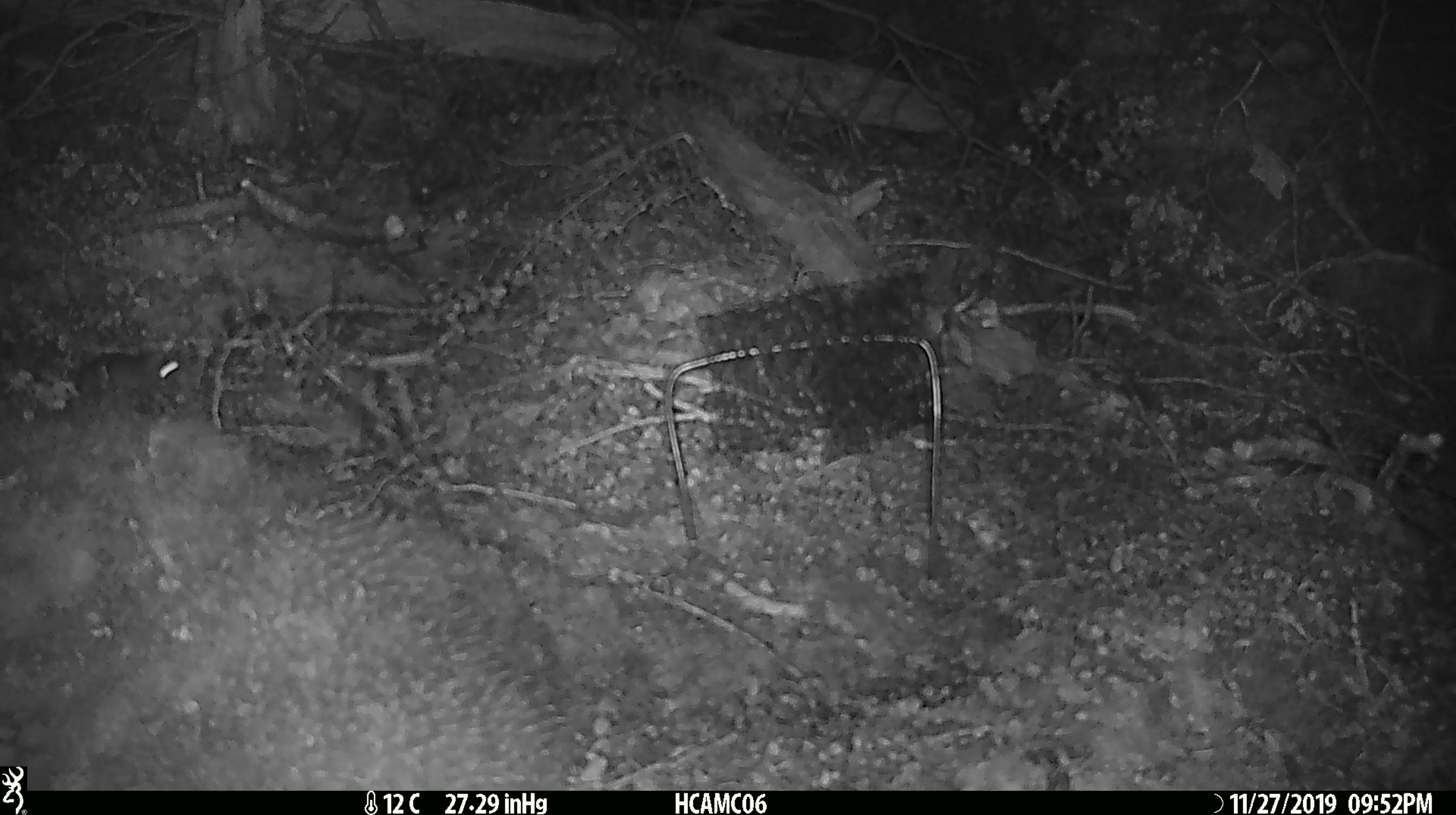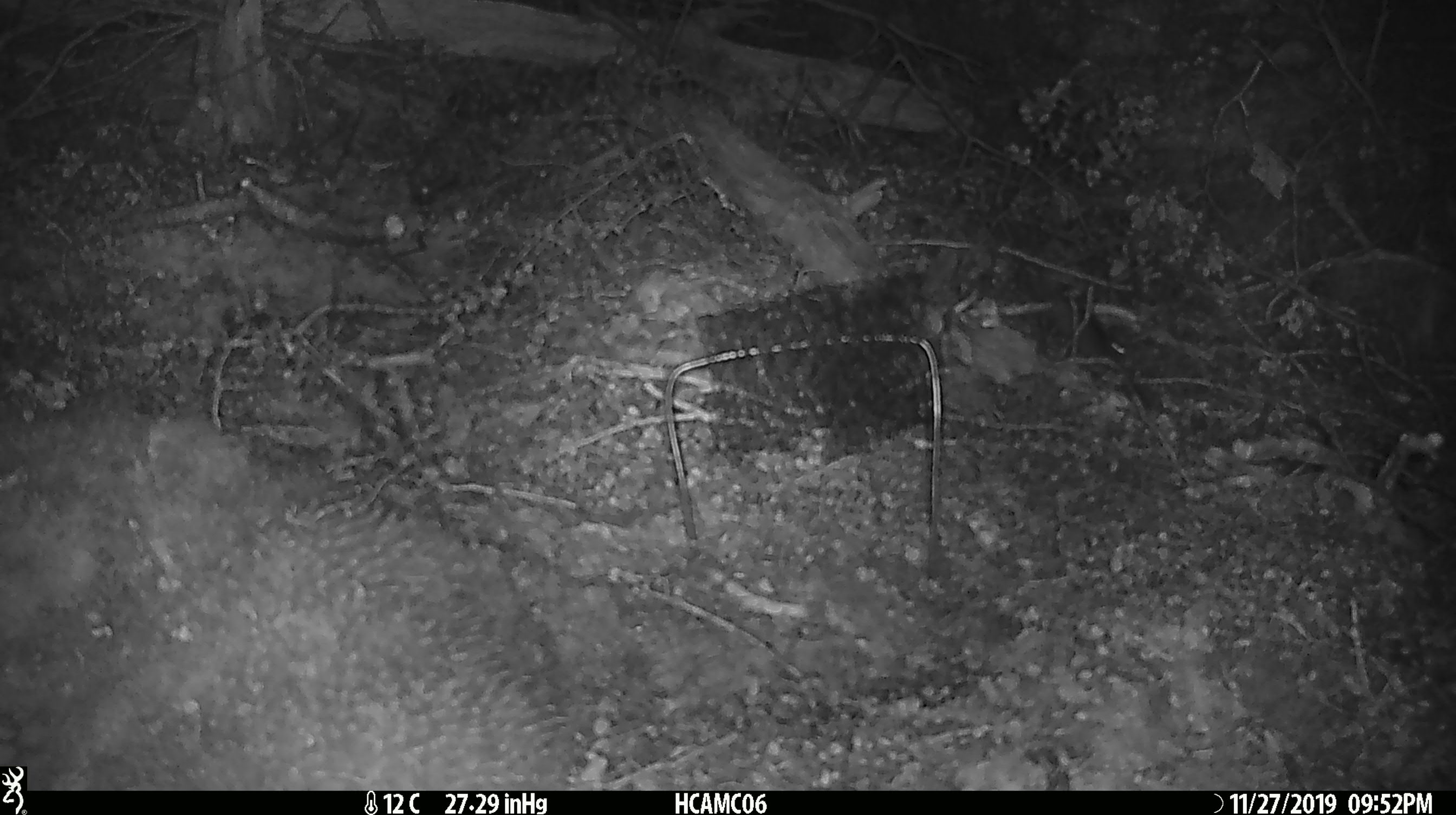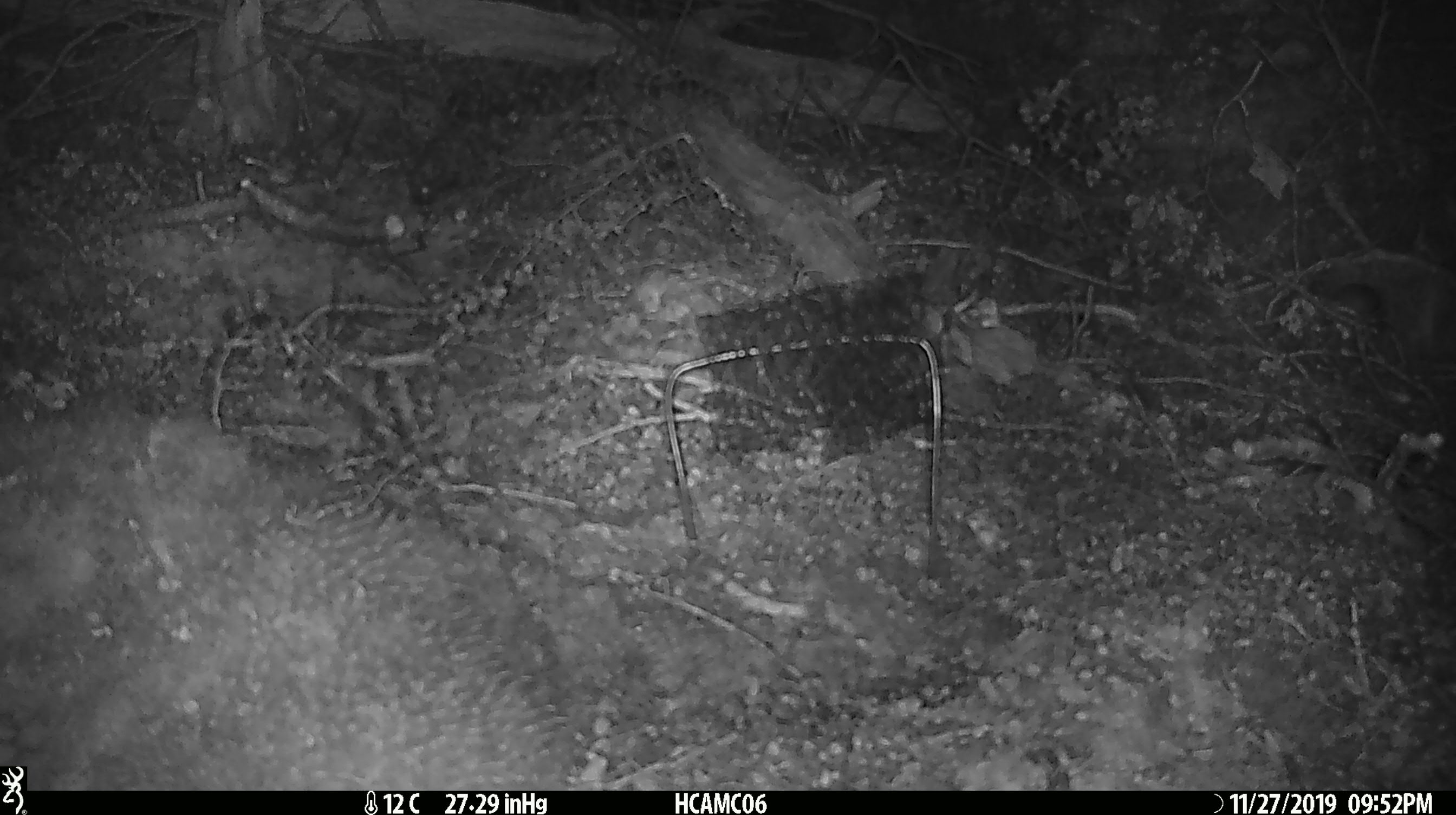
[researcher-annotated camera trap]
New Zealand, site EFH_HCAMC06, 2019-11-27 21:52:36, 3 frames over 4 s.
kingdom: Animalia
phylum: Chordata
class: Mammalia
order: Rodentia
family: Muridae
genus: Mus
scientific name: Mus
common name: mouse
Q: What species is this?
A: Mouse (Mus).